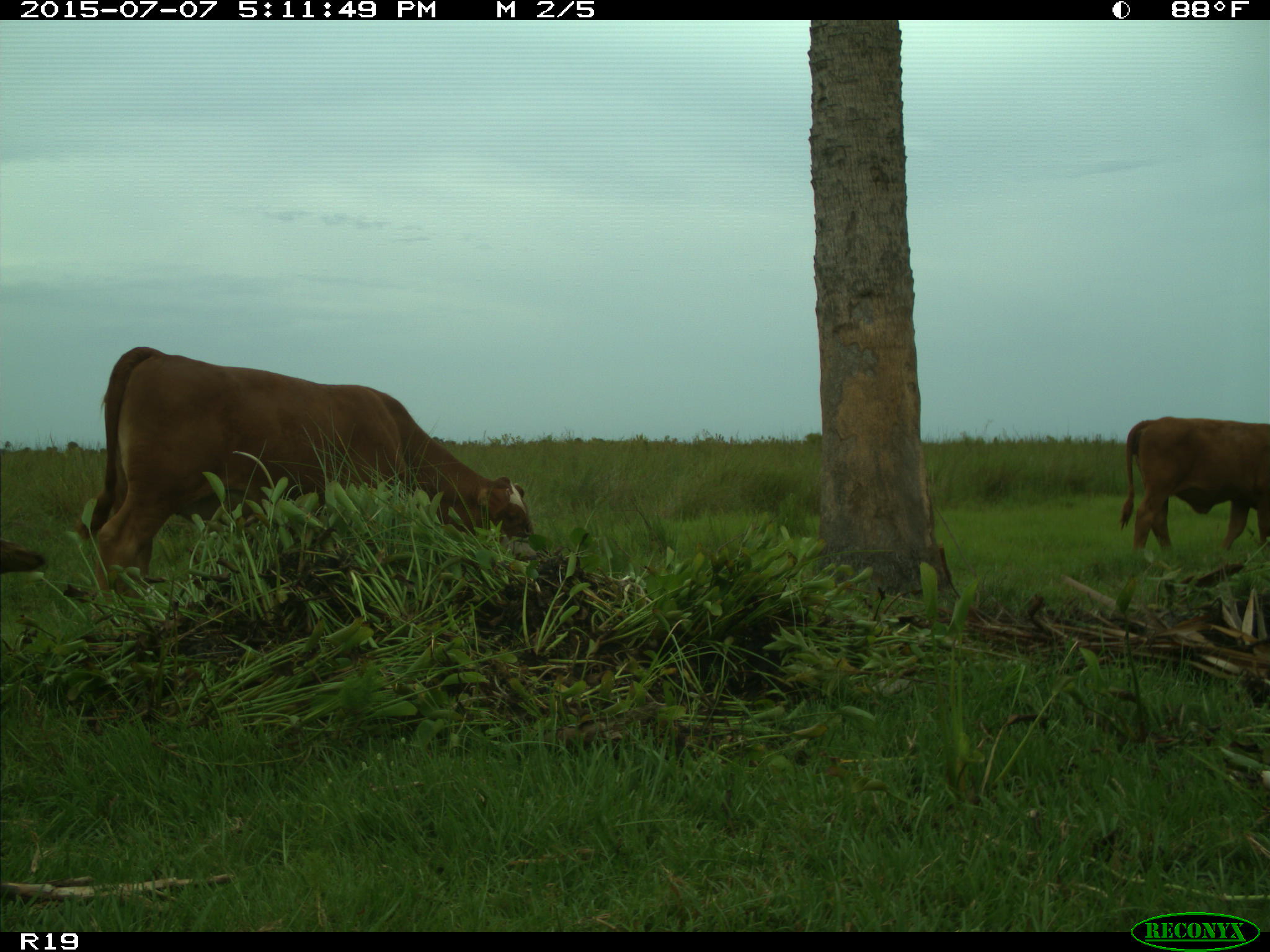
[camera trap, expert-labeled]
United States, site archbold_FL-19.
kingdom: Animalia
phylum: Chordata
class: Mammalia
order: Artiodactyla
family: Bovidae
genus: Bos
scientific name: Bos taurus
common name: domestic cow